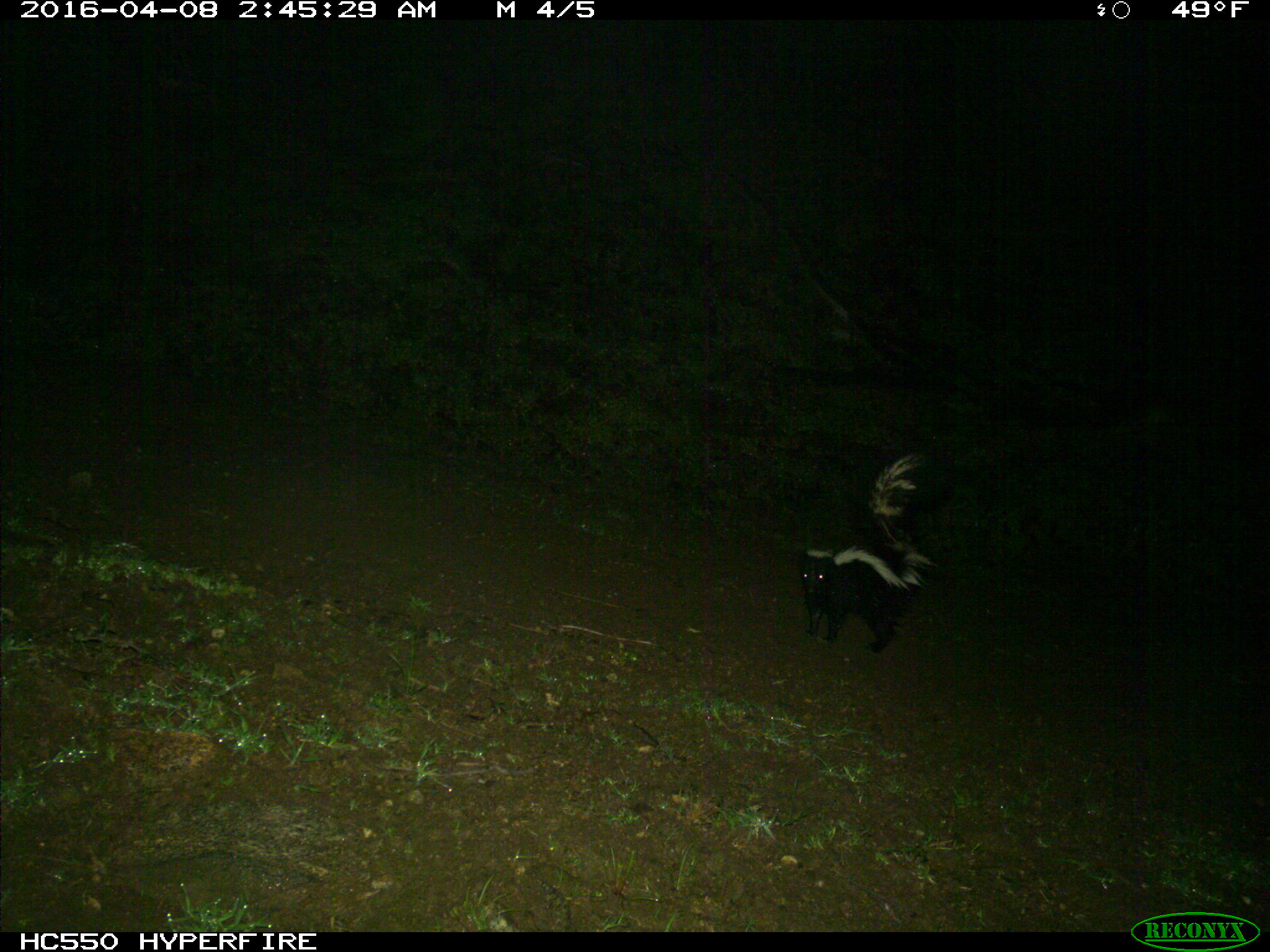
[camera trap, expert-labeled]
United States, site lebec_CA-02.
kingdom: Animalia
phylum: Chordata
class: Mammalia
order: Carnivora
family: Mephitidae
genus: Mephitis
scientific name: Mephitis mephitis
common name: striped skunk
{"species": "Mephitis mephitis (striped skunk)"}